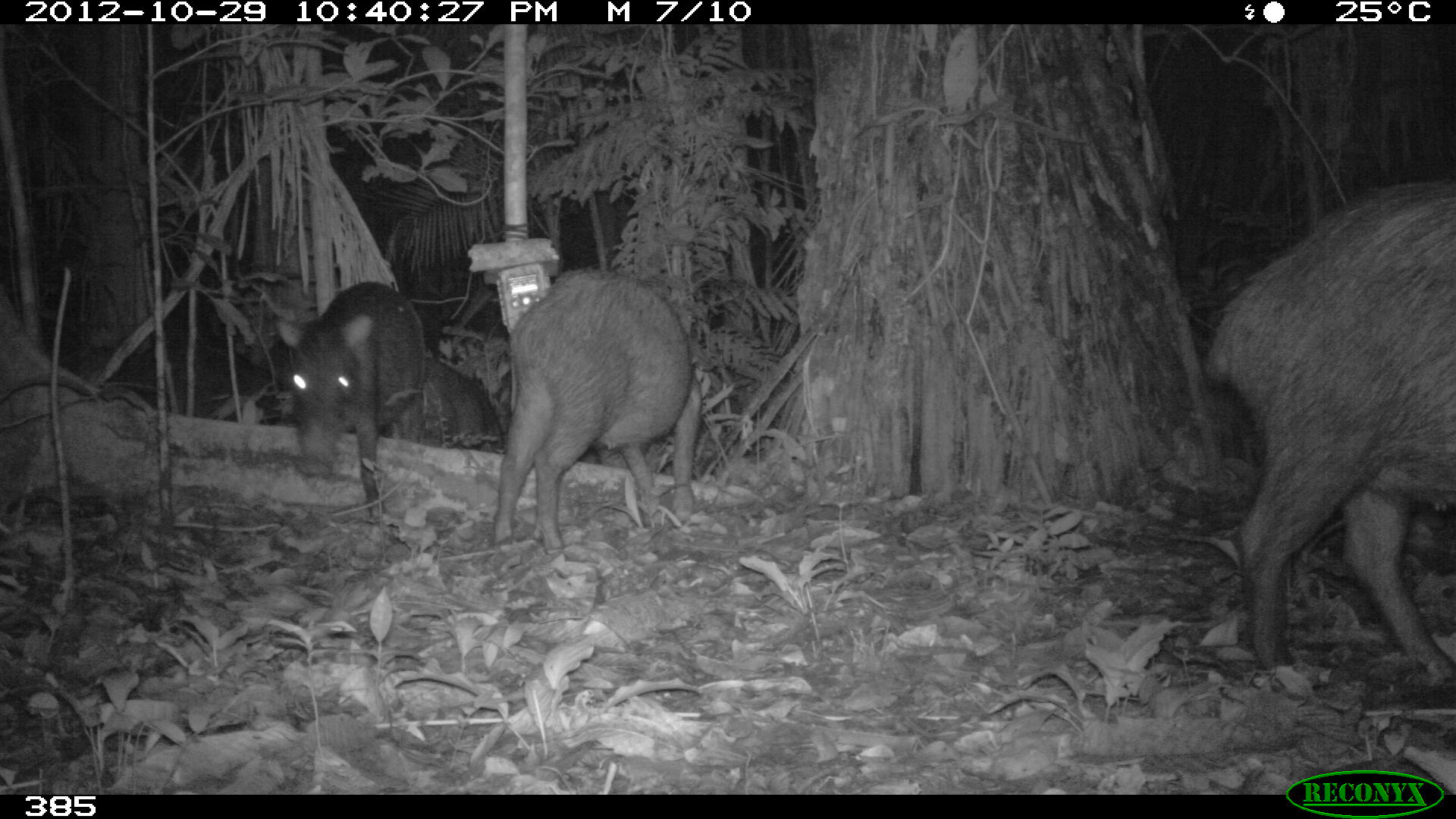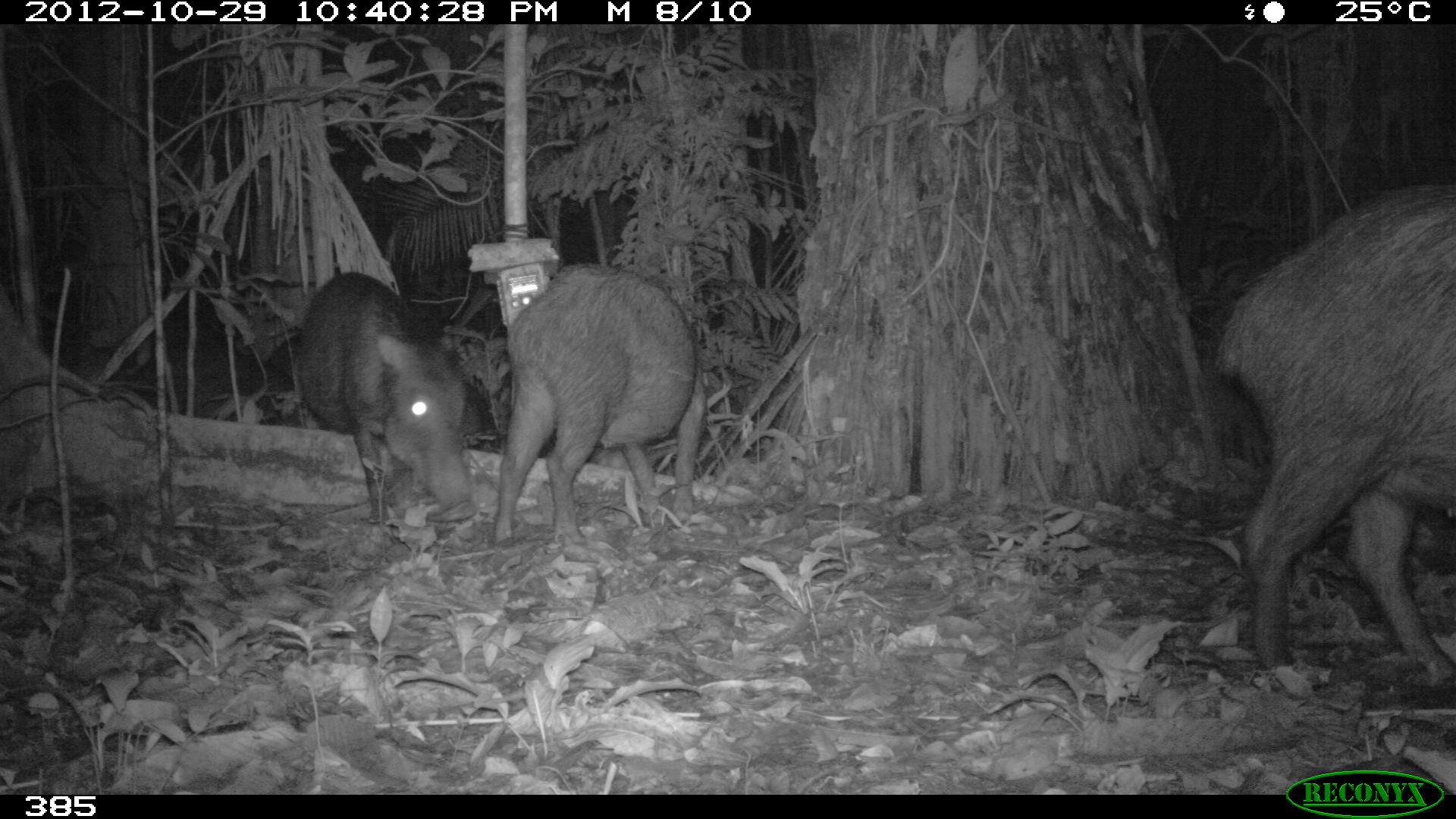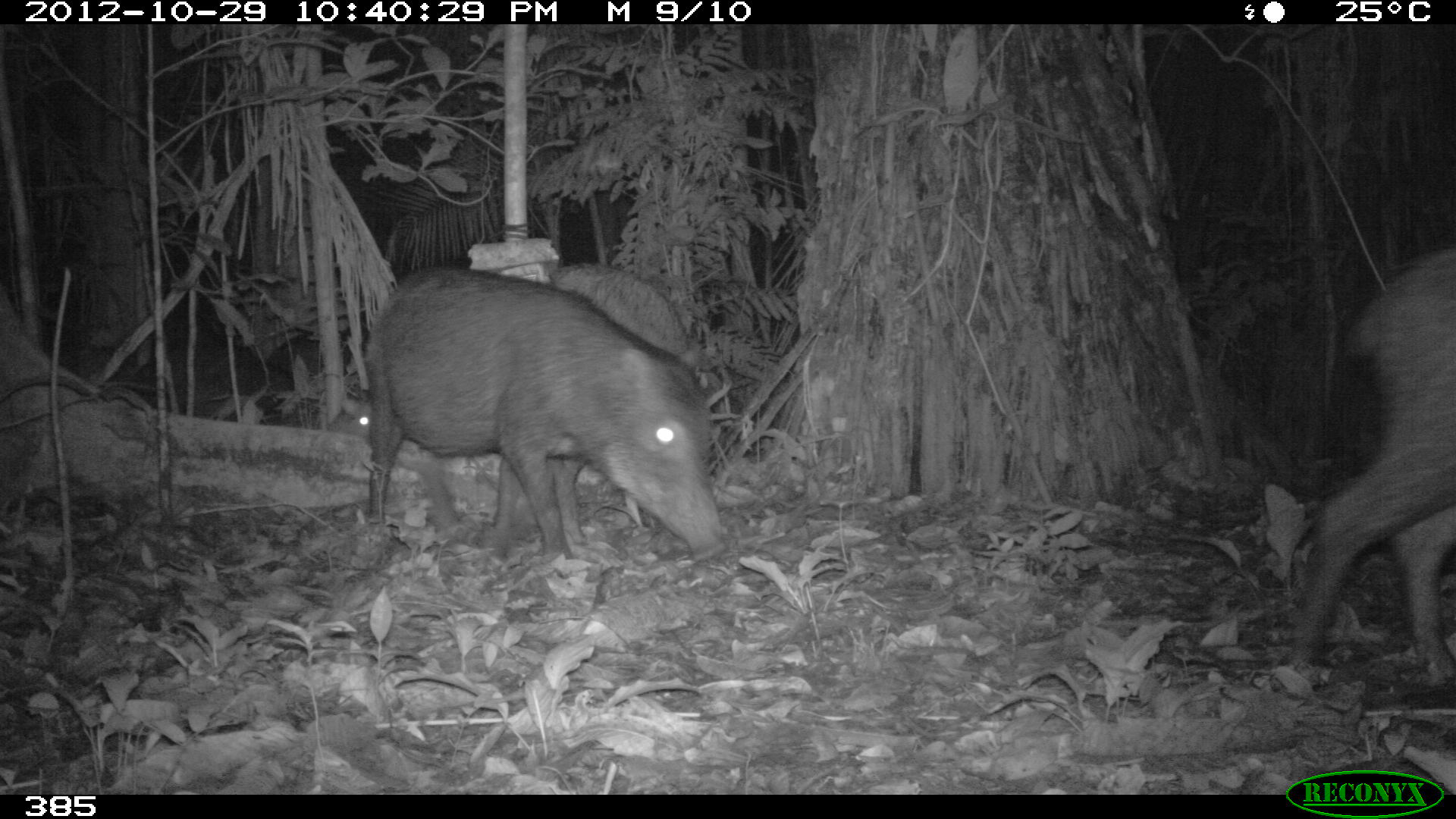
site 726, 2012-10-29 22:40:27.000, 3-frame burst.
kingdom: Animalia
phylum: Chordata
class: Mammalia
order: Artiodactyla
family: Tayassuidae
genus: Tayassu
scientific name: Tayassu pecari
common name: white-lipped peccary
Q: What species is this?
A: Tayassu pecari (white-lipped peccary).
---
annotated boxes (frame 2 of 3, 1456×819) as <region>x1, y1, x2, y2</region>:
tayassu pecari: <region>1218, 198, 1455, 692</region>; <region>490, 261, 709, 549</region>; <region>286, 268, 480, 532</region>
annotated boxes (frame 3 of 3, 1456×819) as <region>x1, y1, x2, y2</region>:
tayassu pecari: <region>366, 262, 727, 560</region>; <region>1282, 239, 1454, 688</region>; <region>550, 259, 704, 370</region>; <region>265, 329, 367, 390</region>; <region>339, 395, 370, 438</region>